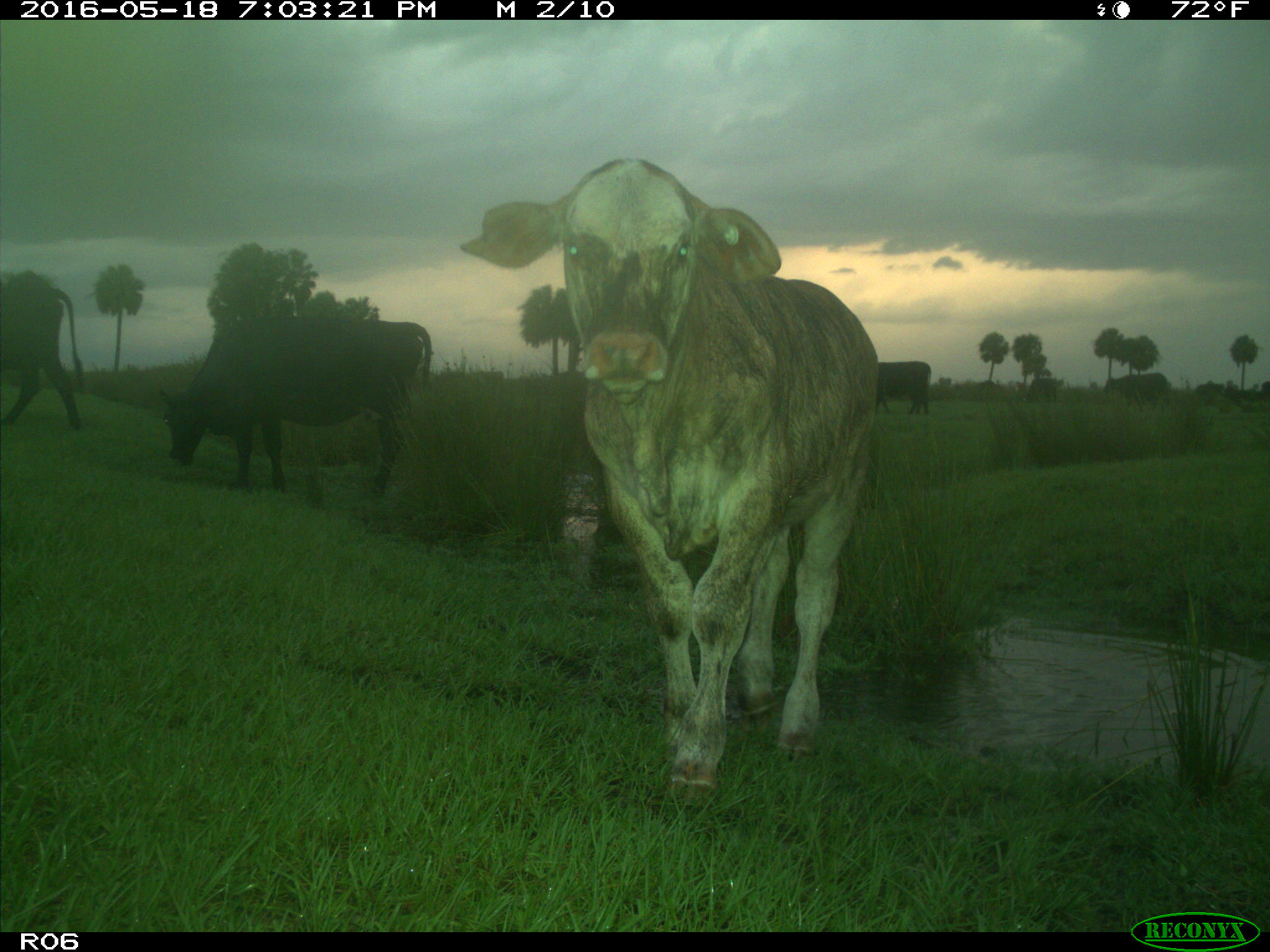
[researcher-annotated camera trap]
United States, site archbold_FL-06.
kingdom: Animalia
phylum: Chordata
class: Mammalia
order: Artiodactyla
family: Bovidae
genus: Bos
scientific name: Bos taurus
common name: domestic cow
Bos taurus (domestic cow).